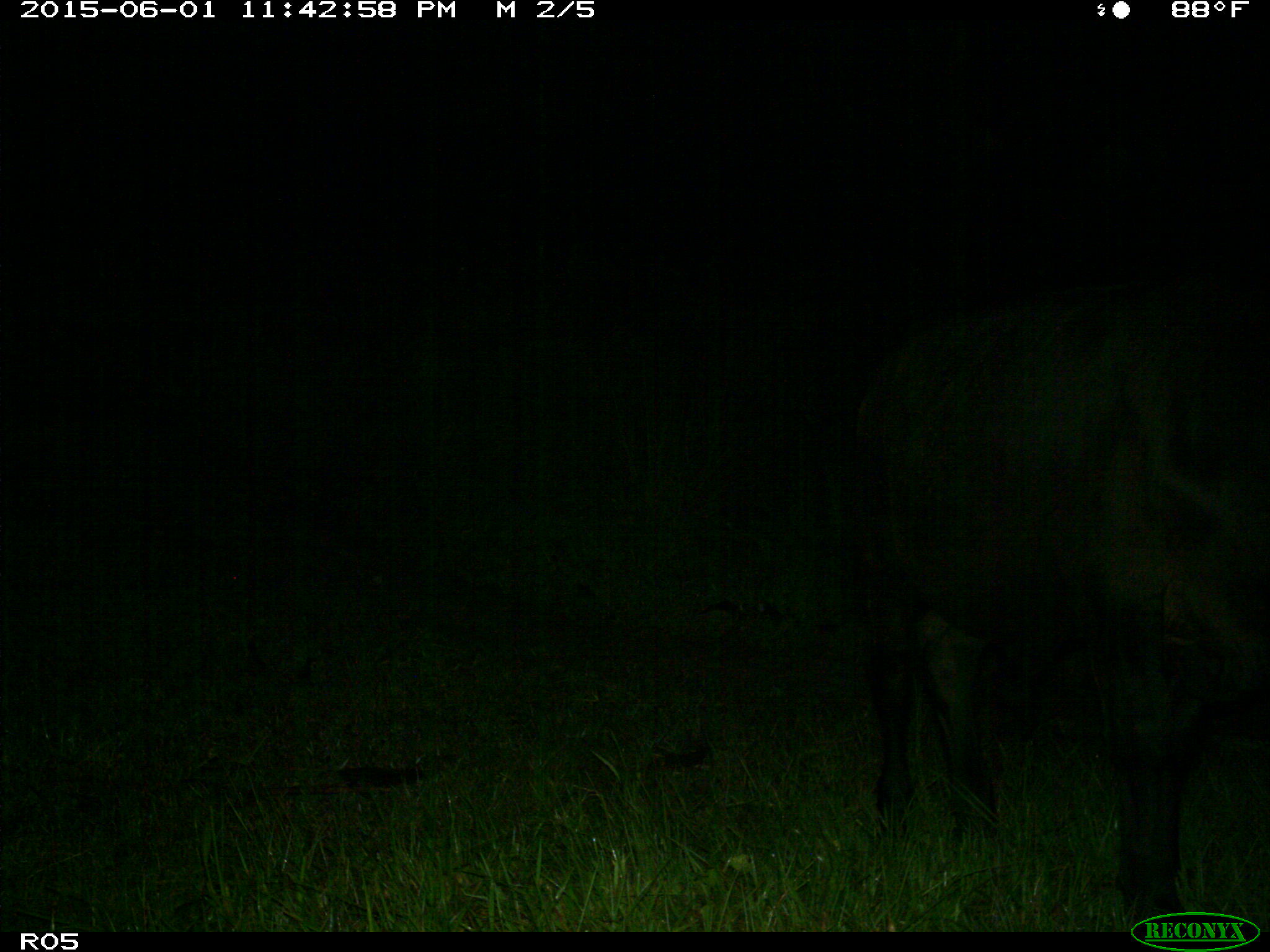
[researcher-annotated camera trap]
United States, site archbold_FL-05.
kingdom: Animalia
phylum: Chordata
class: Mammalia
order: Artiodactyla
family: Bovidae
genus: Bos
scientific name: Bos taurus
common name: domestic cow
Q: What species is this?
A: Bos taurus (domestic cow).